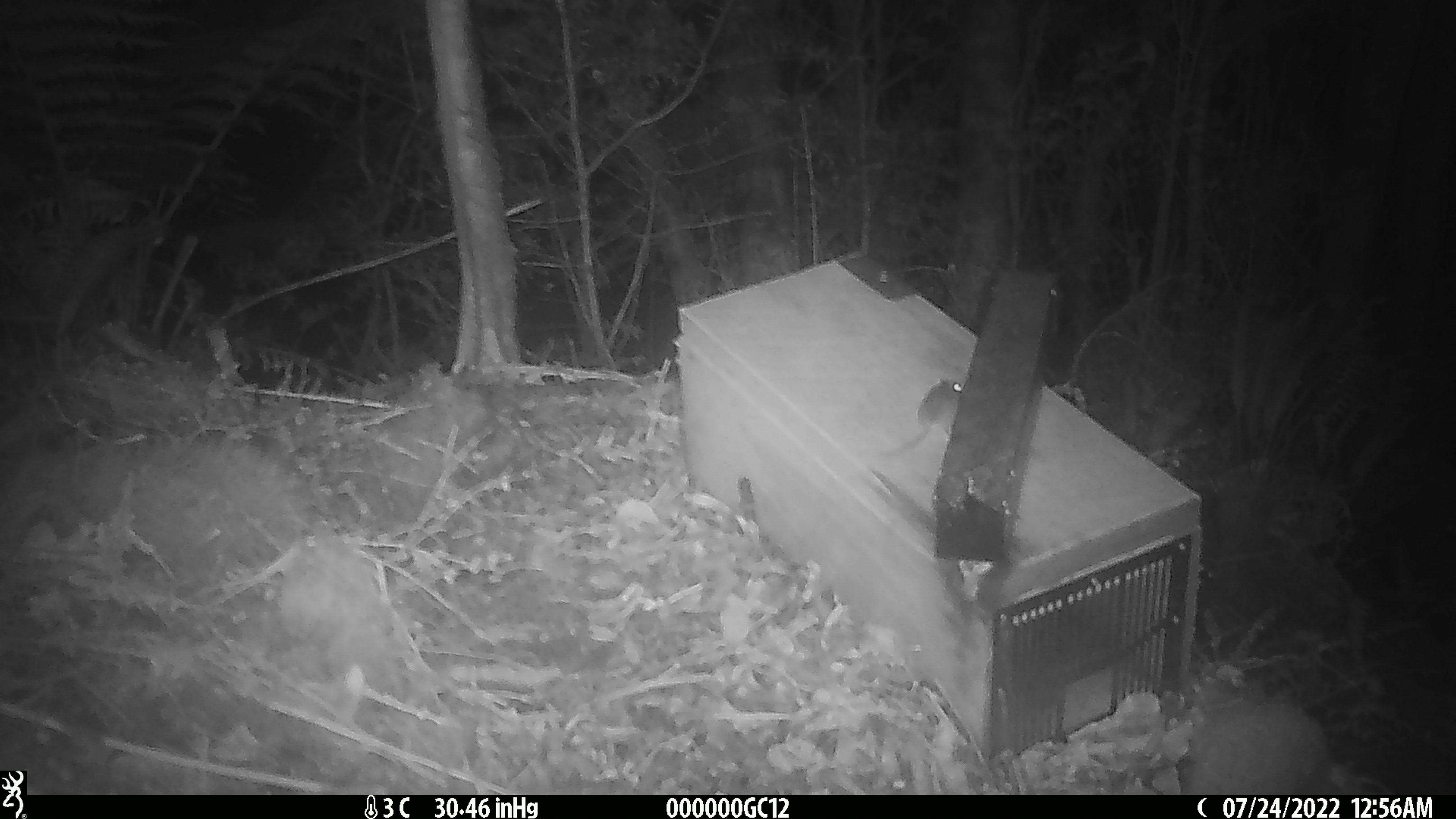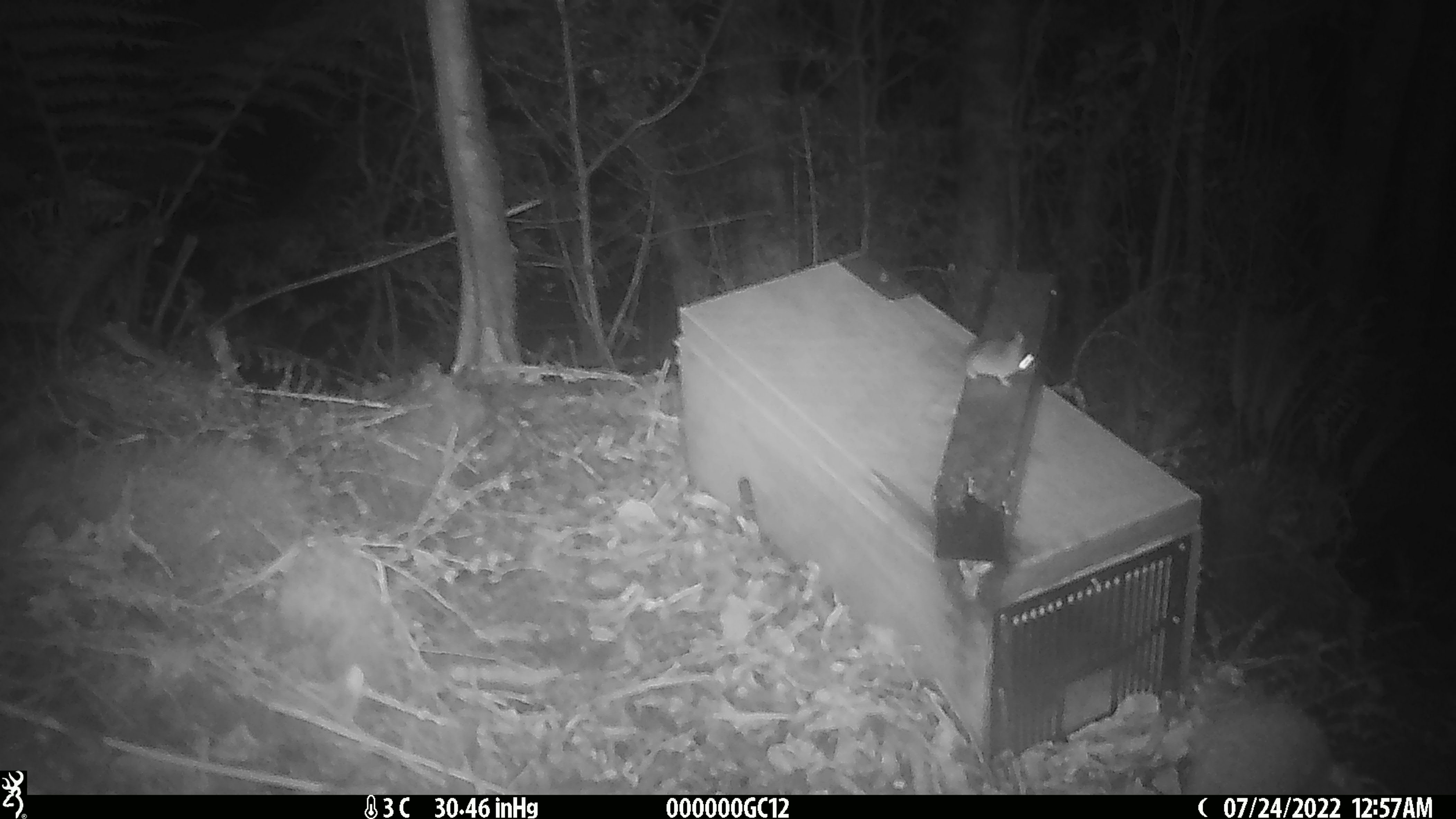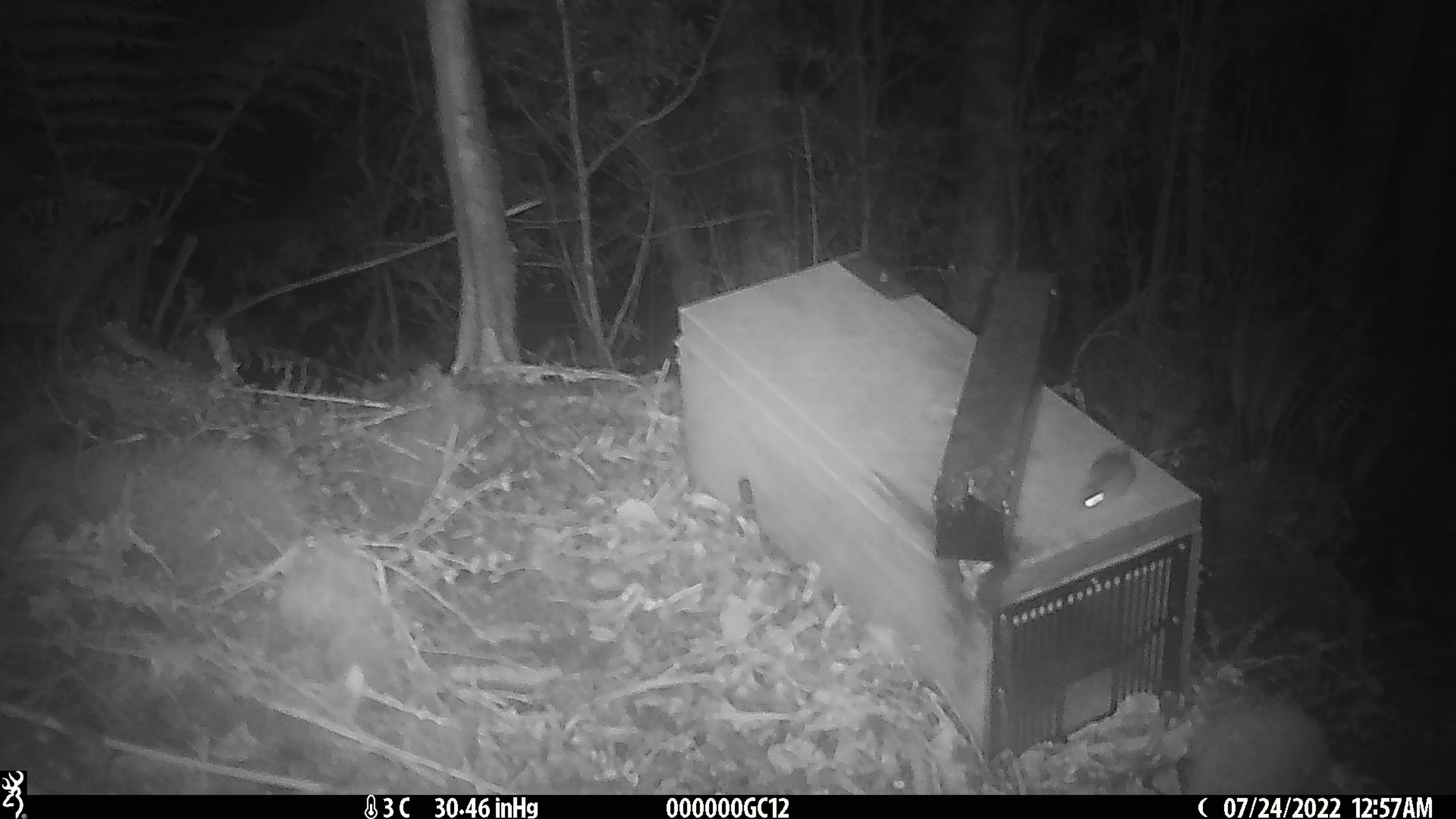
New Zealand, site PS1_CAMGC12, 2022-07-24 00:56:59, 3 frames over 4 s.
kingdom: Animalia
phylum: Chordata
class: Mammalia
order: Rodentia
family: Muridae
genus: Mus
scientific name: Mus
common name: mouse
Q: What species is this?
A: Mouse (Mus).